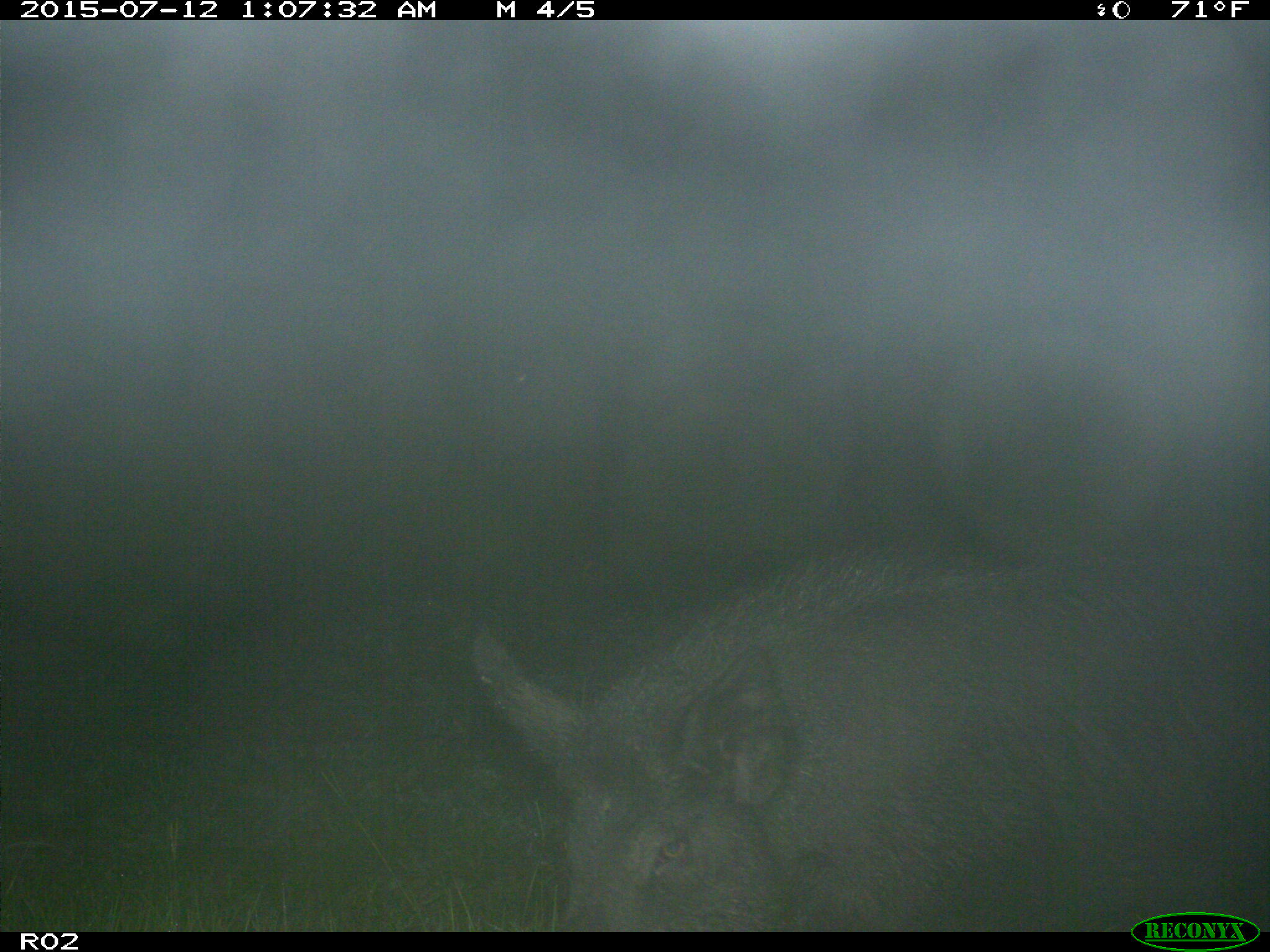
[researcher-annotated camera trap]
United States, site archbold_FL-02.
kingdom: Animalia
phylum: Chordata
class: Mammalia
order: Artiodactyla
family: Suidae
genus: Sus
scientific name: Sus scrofa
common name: wild boar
Sus scrofa (wild boar).